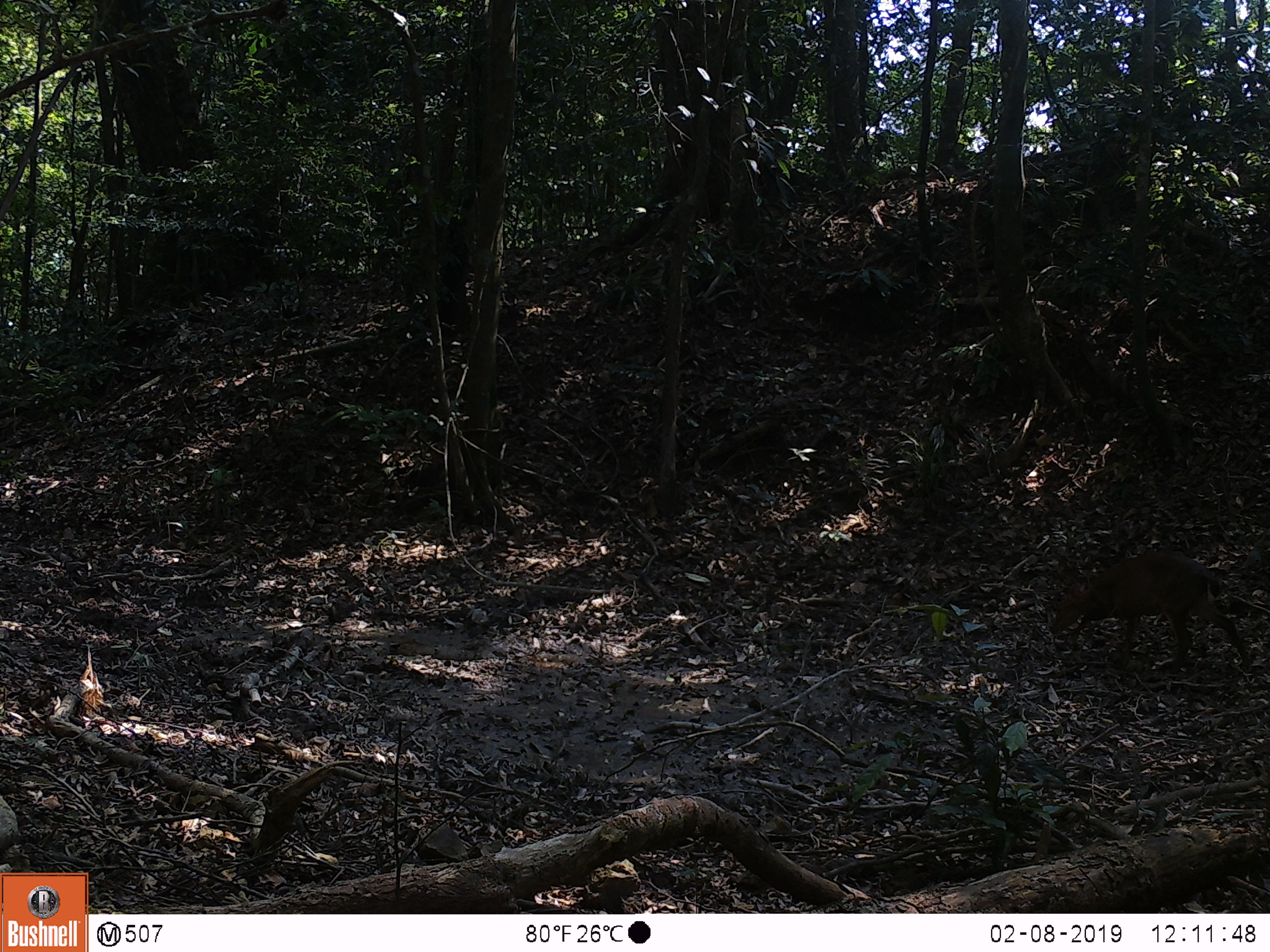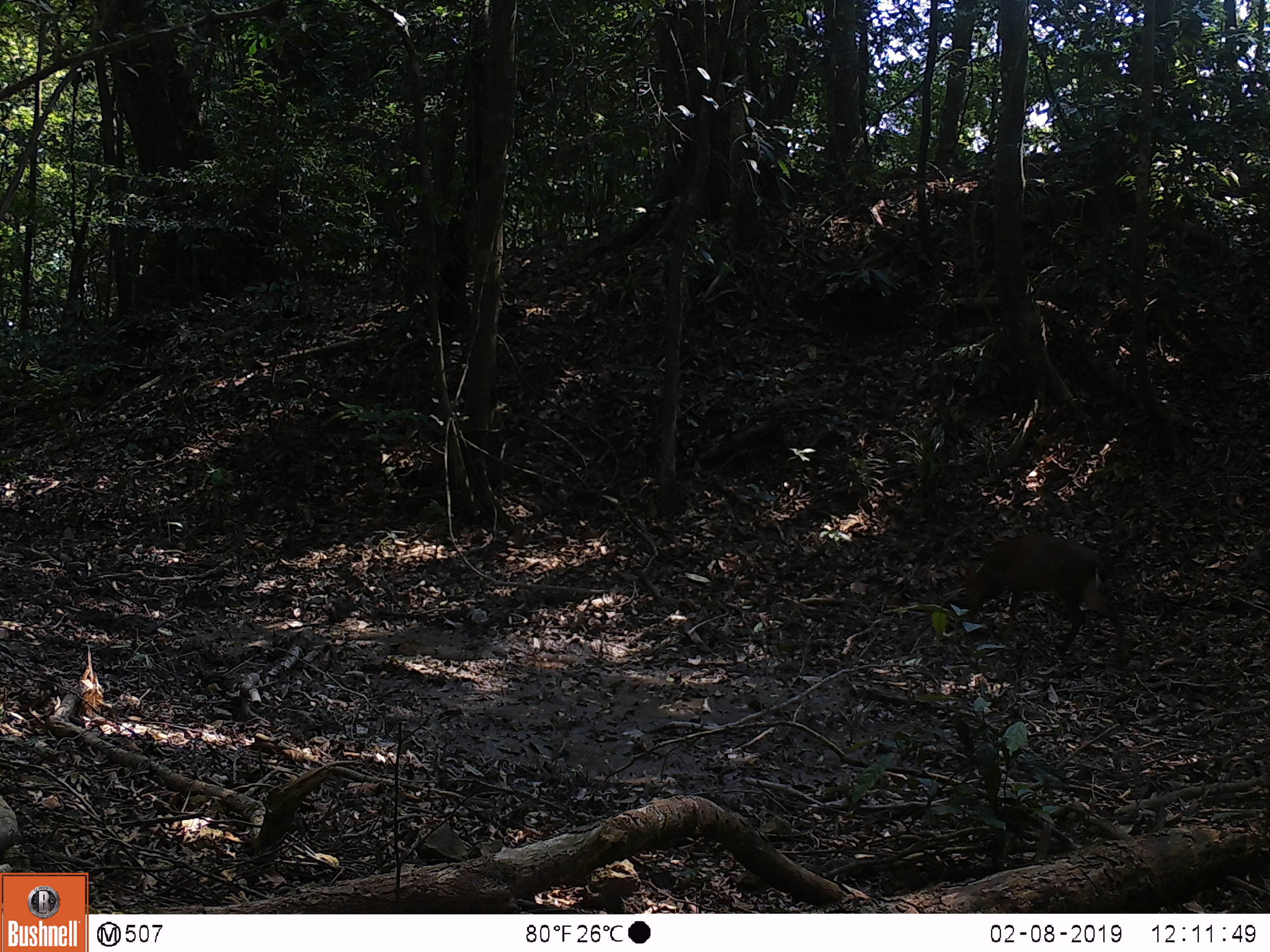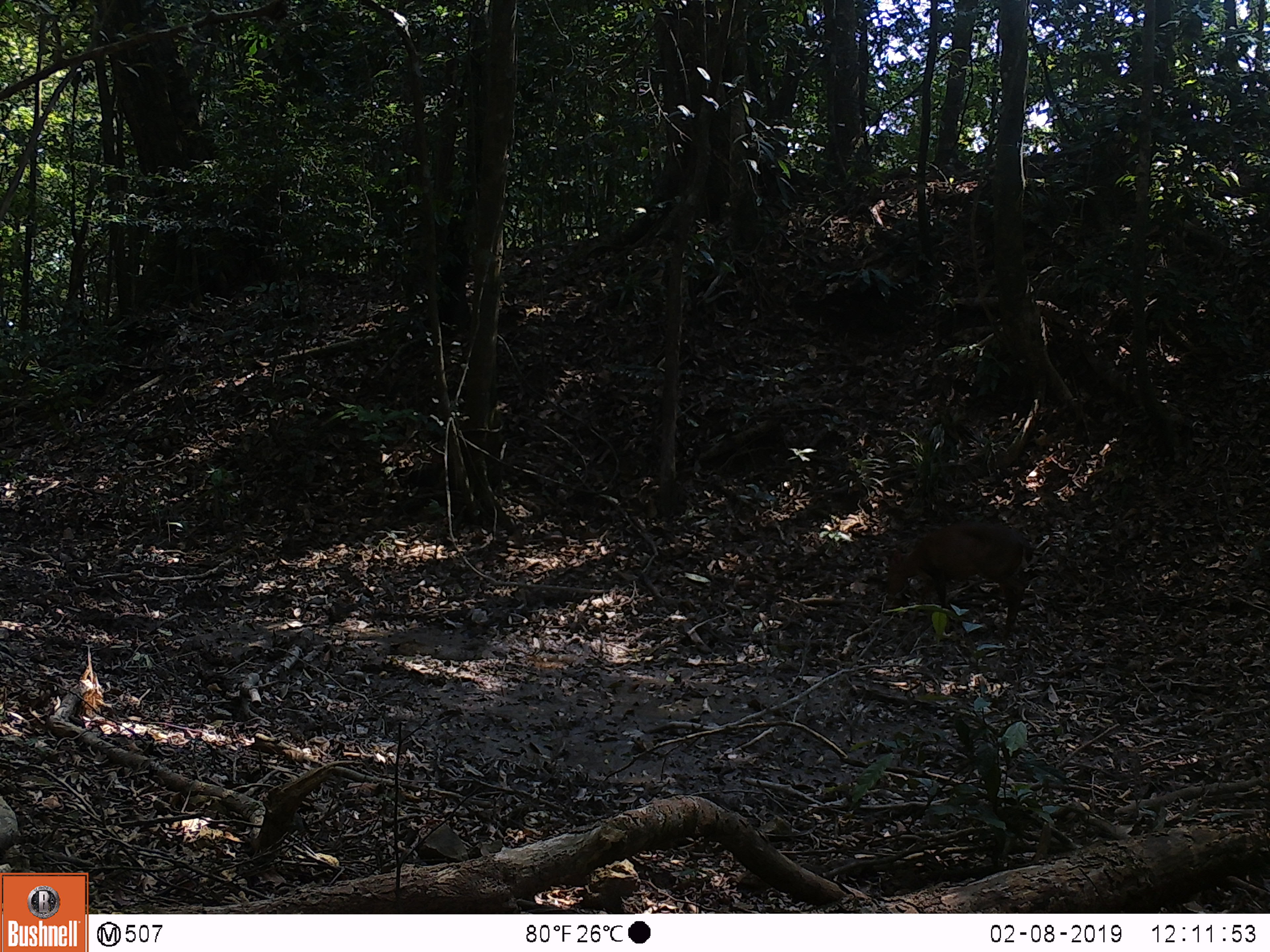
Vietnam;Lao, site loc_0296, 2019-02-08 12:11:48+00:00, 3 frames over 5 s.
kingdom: Animalia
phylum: Chordata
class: Mammalia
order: Artiodactyla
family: Cervidae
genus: Muntiacus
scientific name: Muntiacus vuquangensis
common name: large-antlered muntjac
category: large antlered muntjac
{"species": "large antlered muntjac (large-antlered muntjac) (Muntiacus vuquangensis)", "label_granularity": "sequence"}